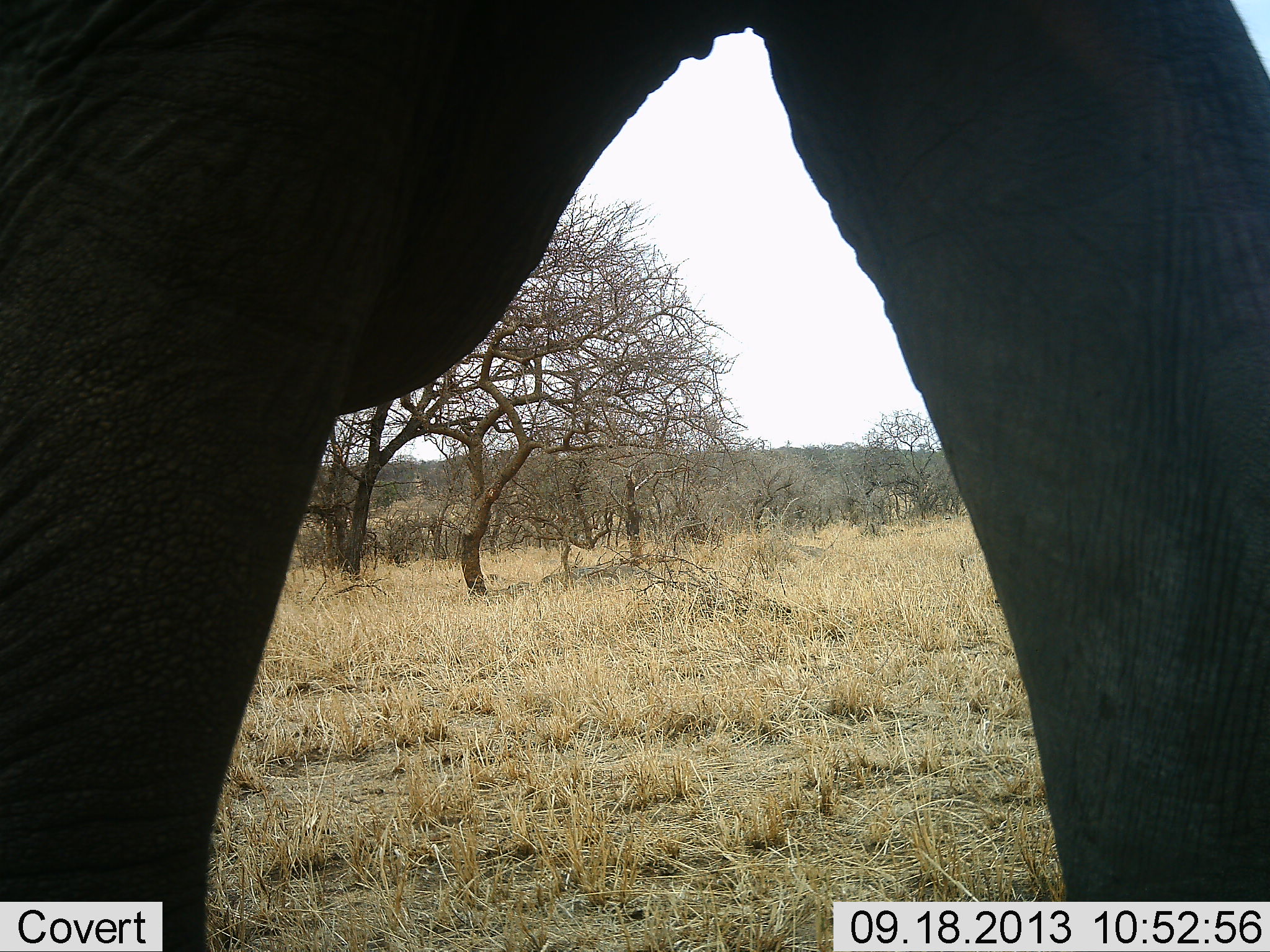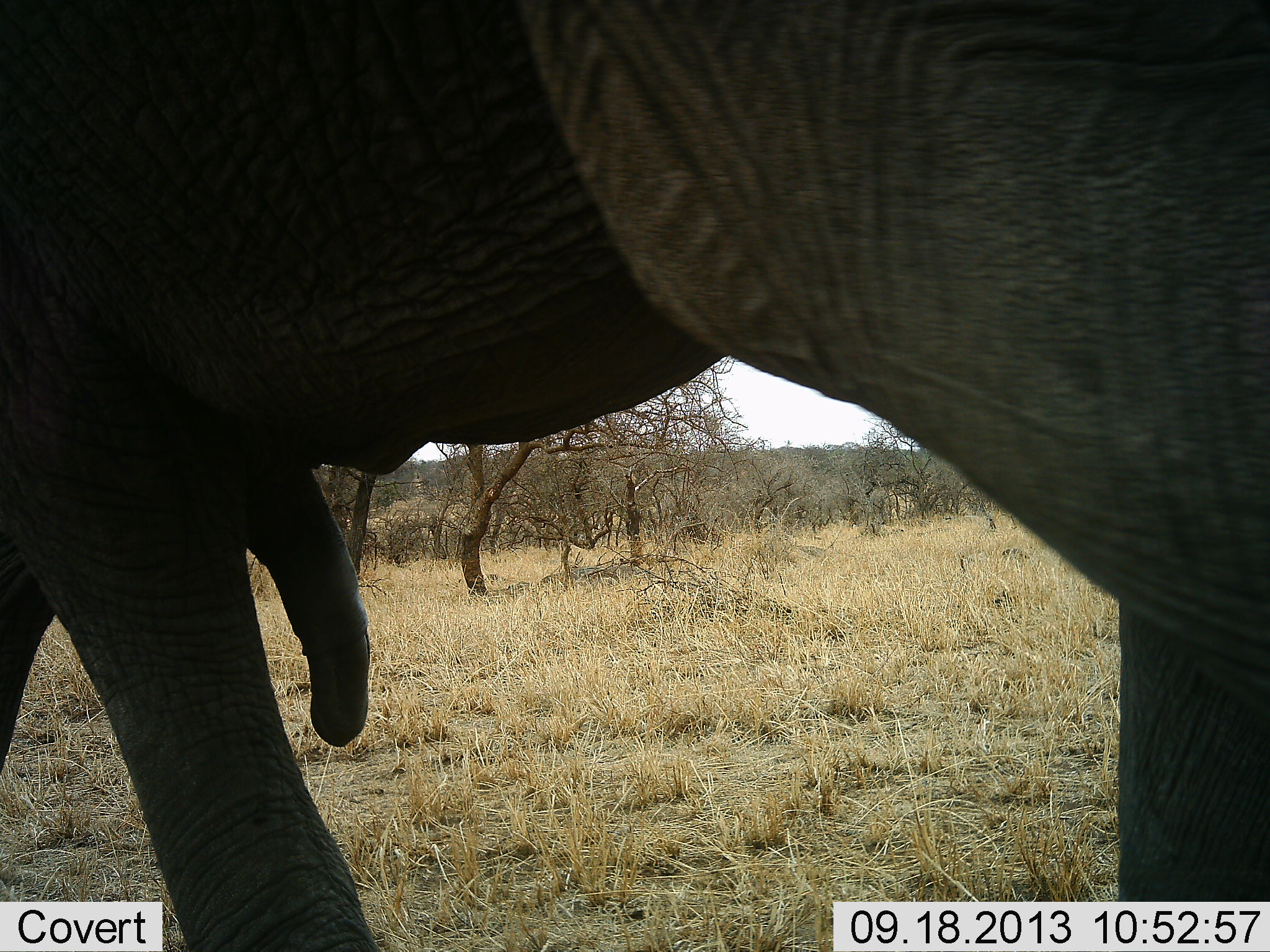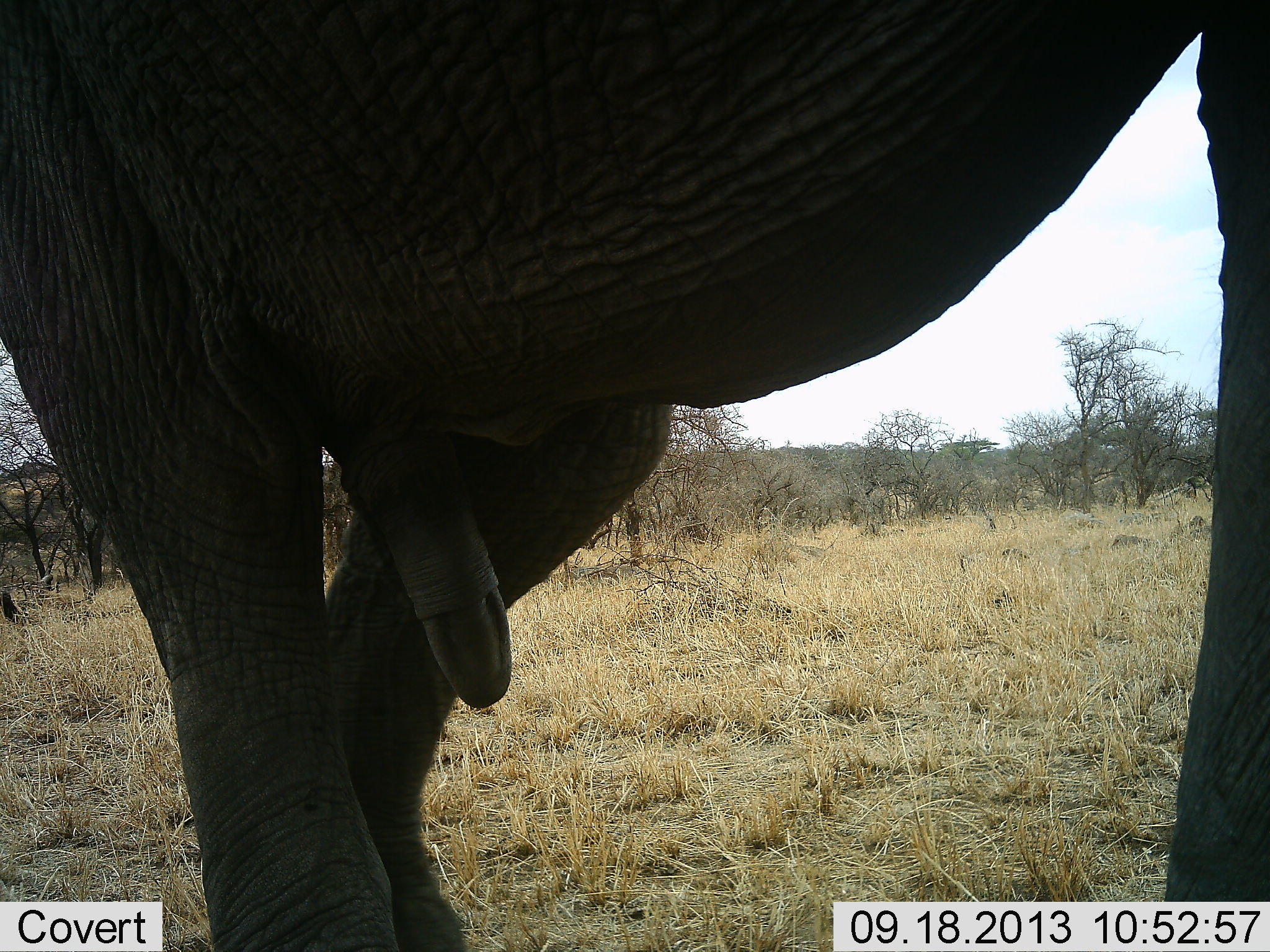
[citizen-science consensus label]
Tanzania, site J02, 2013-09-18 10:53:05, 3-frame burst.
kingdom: Animalia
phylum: Chordata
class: Mammalia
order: Proboscidea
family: Elephantidae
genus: Loxodonta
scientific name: Loxodonta africana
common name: african bush elephant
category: elephant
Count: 1.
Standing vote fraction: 30%.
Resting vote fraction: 0%.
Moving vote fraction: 80%.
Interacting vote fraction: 0%.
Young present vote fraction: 0%.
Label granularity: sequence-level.